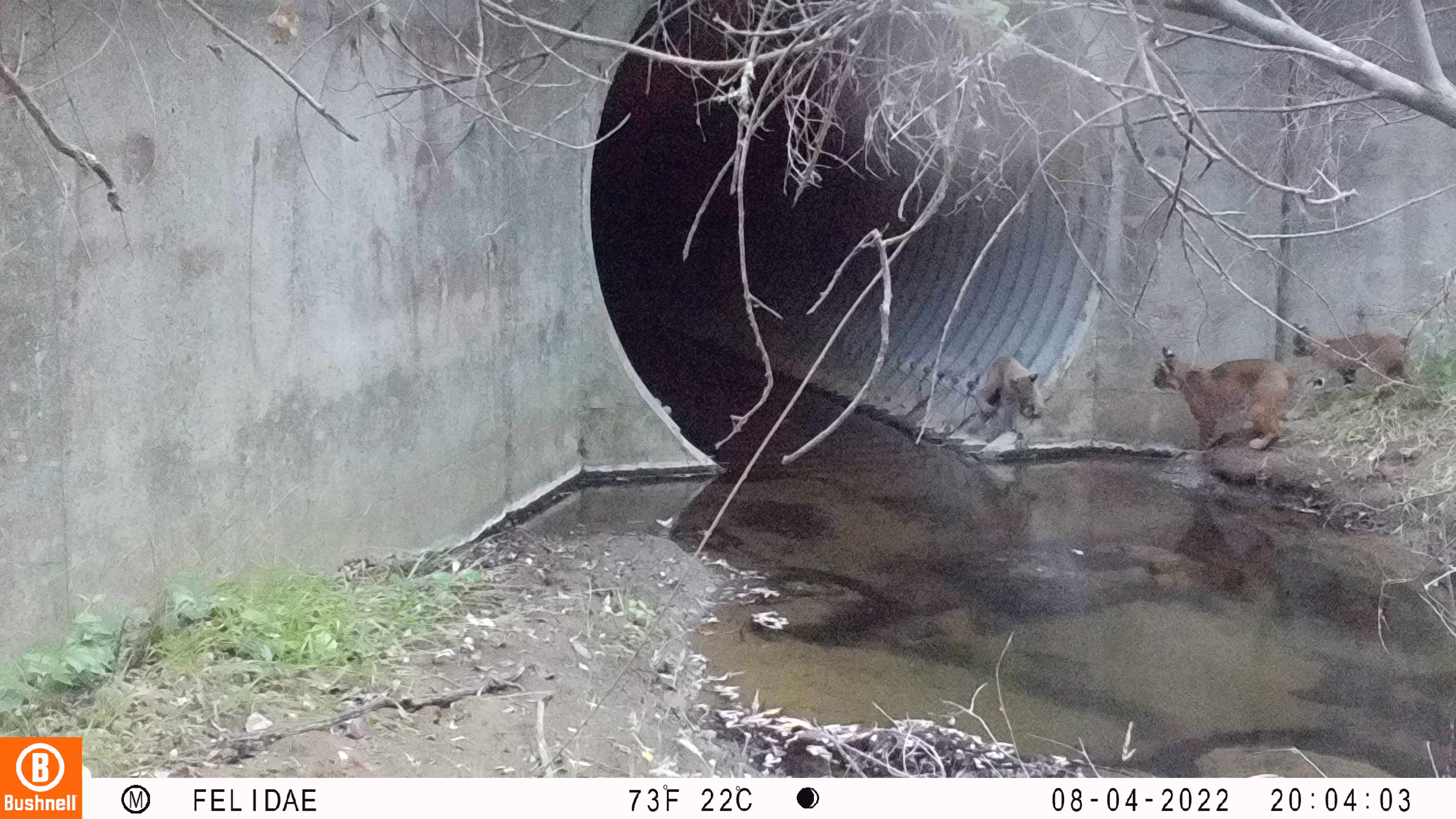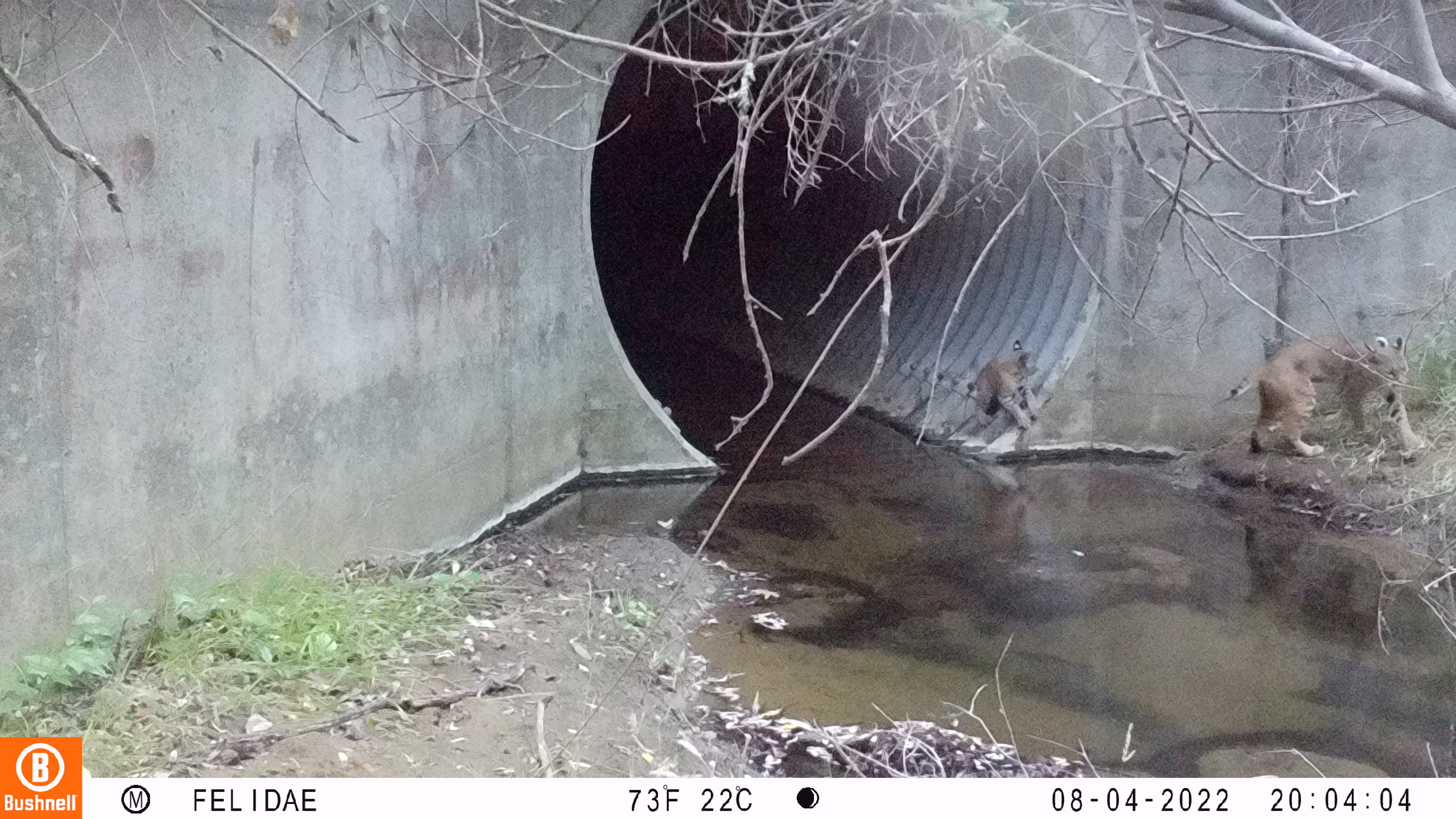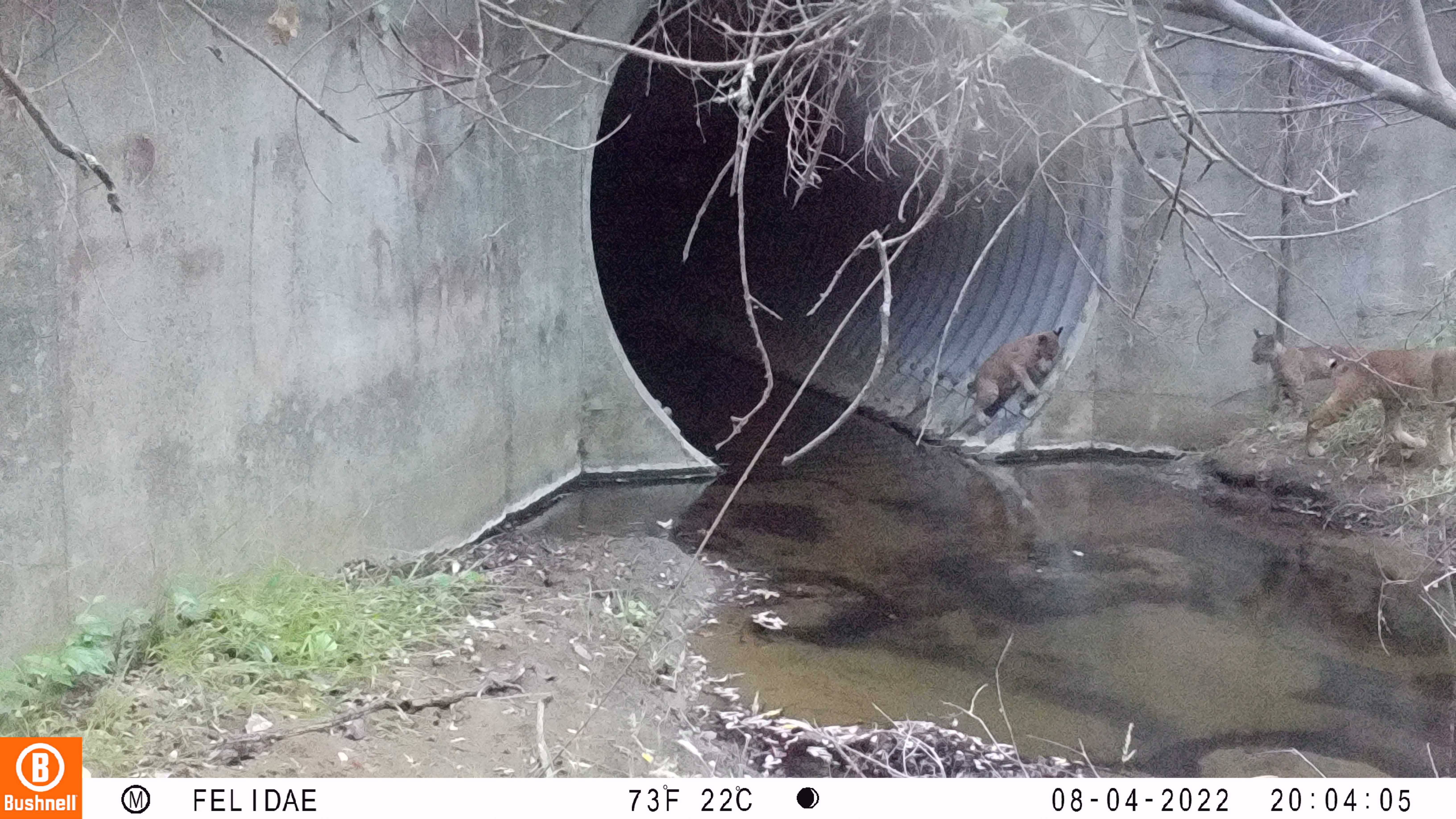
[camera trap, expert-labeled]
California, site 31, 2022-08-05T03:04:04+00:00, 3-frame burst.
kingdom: Animalia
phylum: Chordata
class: Mammalia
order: Carnivora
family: Felidae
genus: Lynx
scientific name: Lynx rufus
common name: bobcat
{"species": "bobcat (Lynx rufus)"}